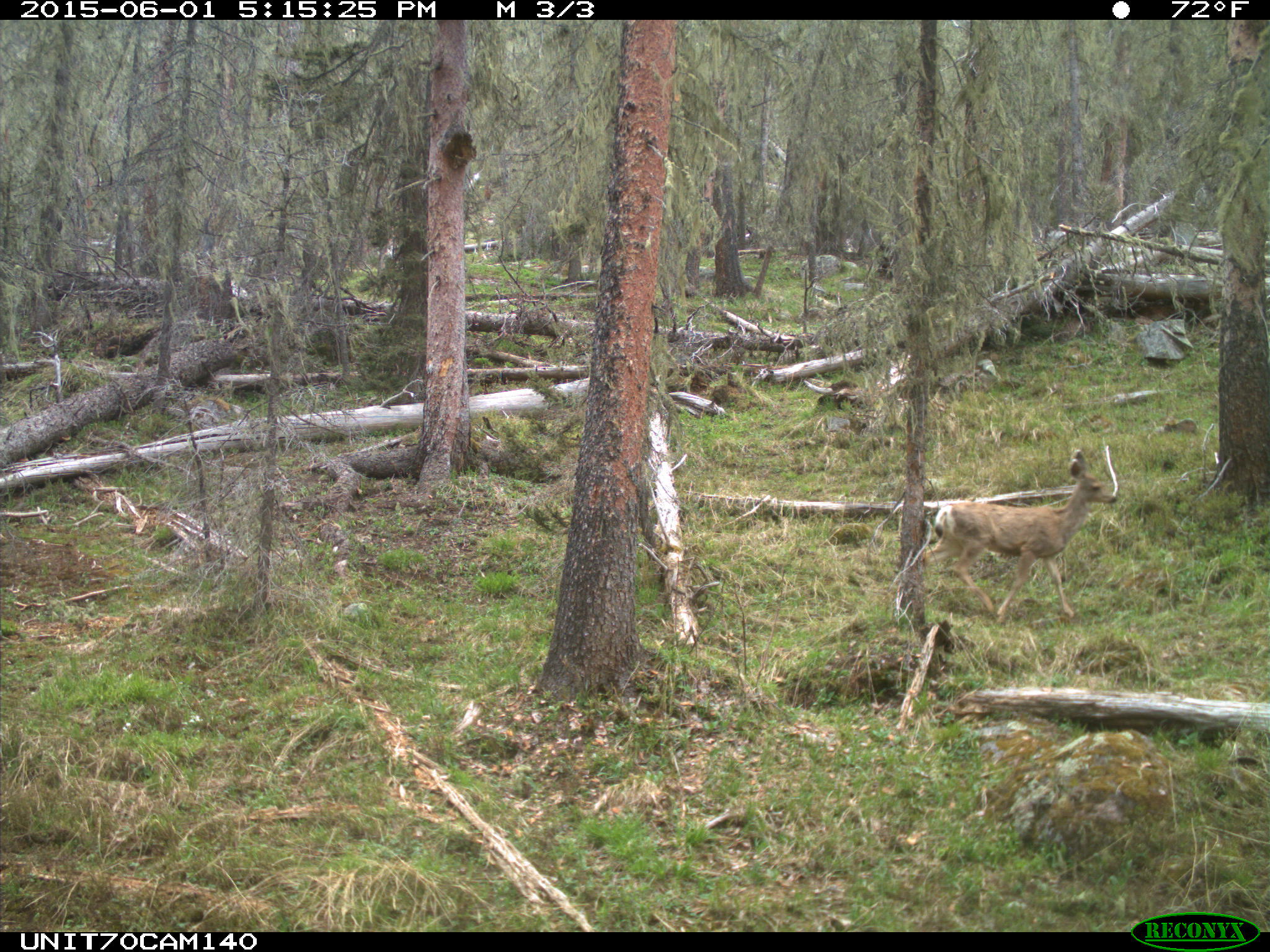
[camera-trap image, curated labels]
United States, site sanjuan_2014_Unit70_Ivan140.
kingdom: Animalia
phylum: Chordata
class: Mammalia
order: Artiodactyla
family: Cervidae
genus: Odocoileus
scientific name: Odocoileus hemionus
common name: mule deer